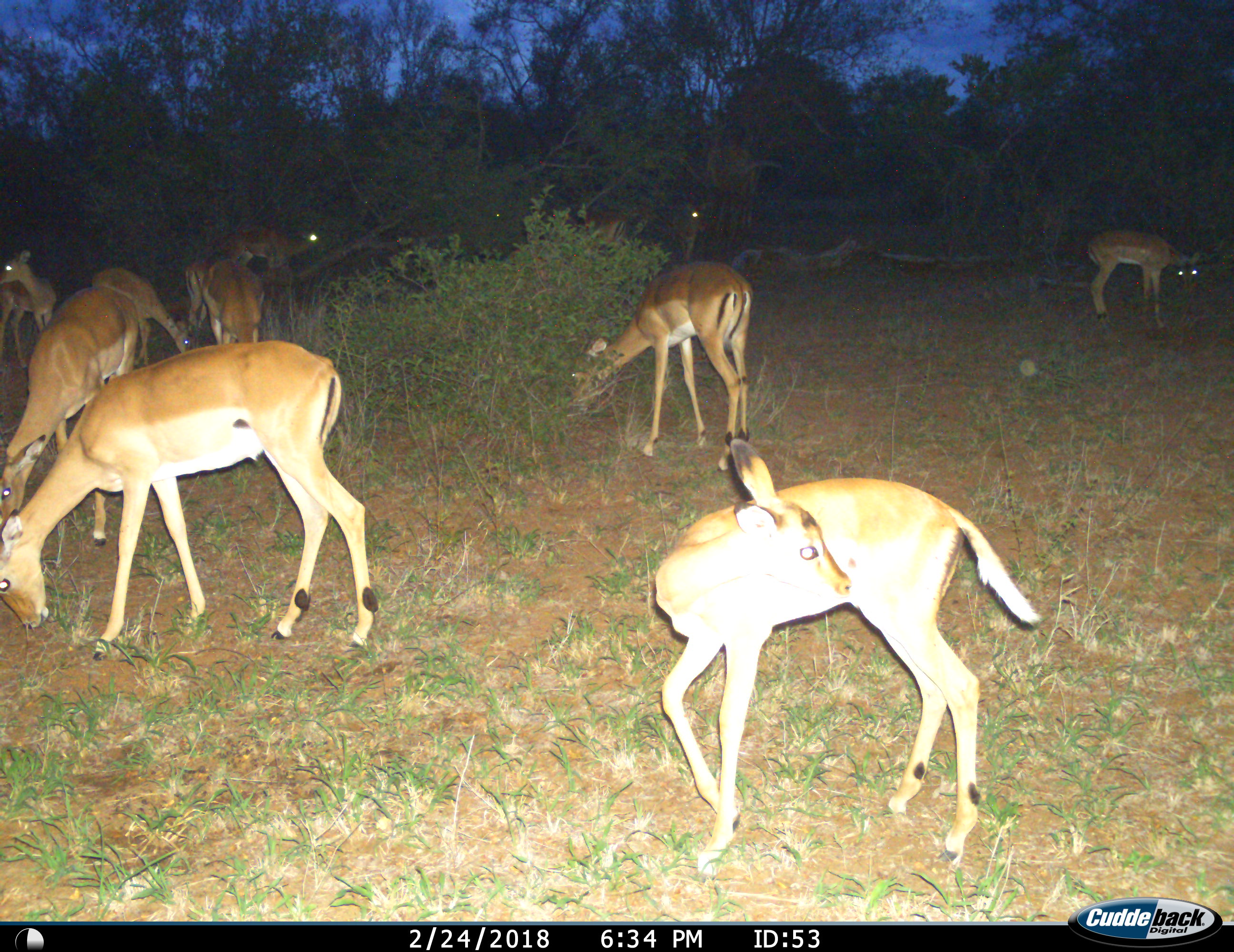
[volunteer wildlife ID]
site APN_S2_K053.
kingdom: Animalia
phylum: Chordata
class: Mammalia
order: Artiodactyla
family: Bovidae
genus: Aepyceros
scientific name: Aepyceros melampus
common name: impala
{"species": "impala (Aepyceros melampus)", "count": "11-50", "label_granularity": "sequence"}